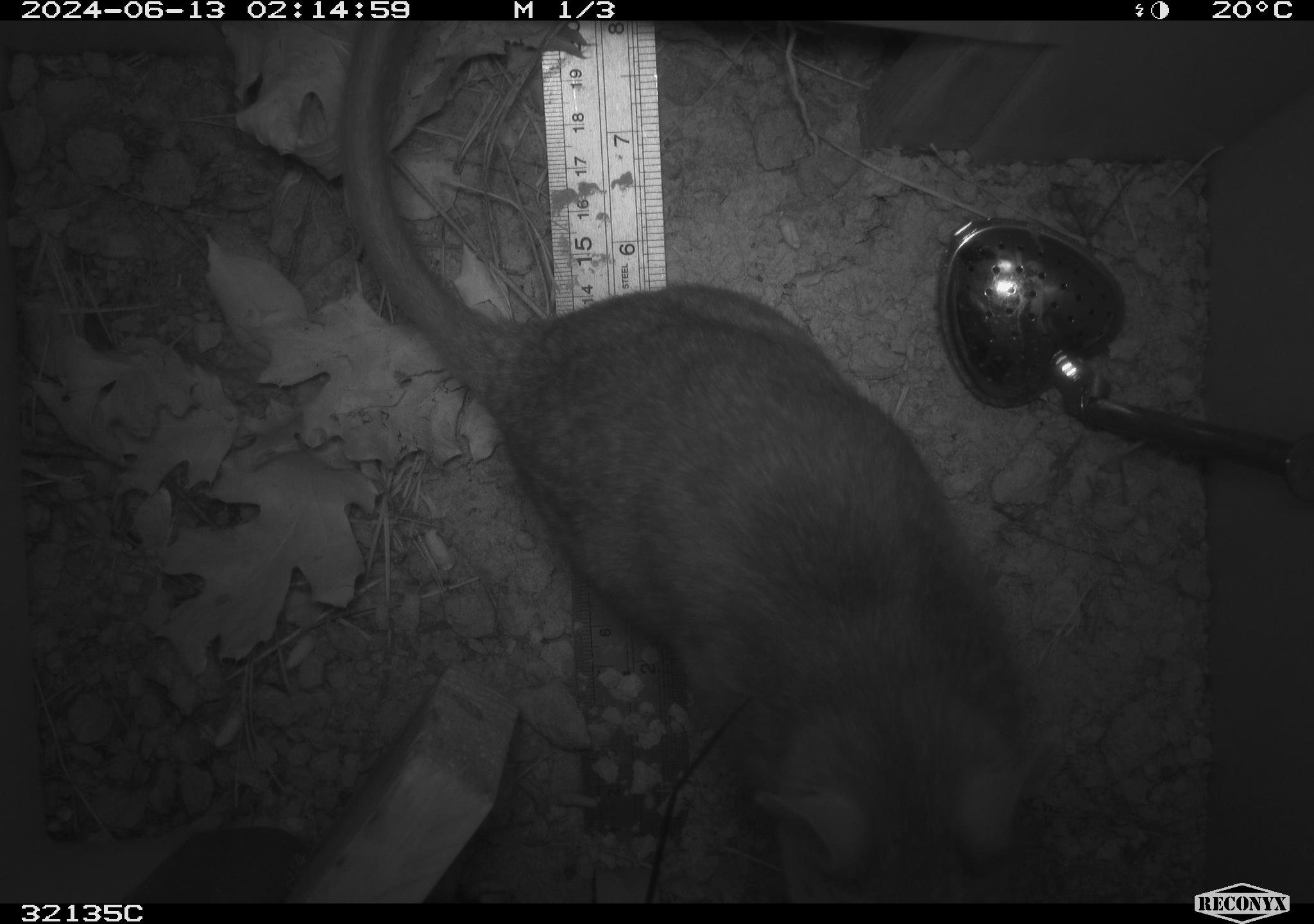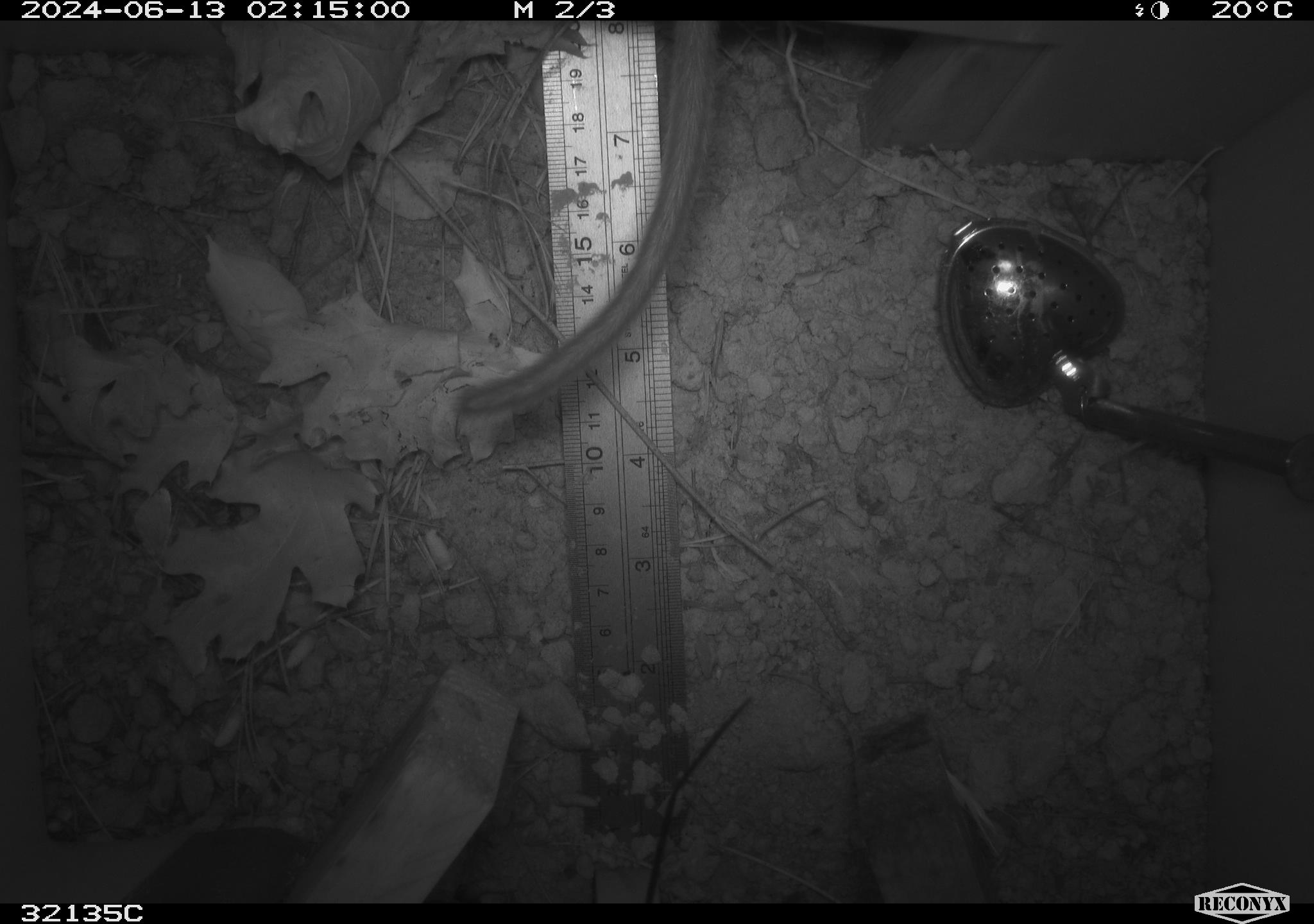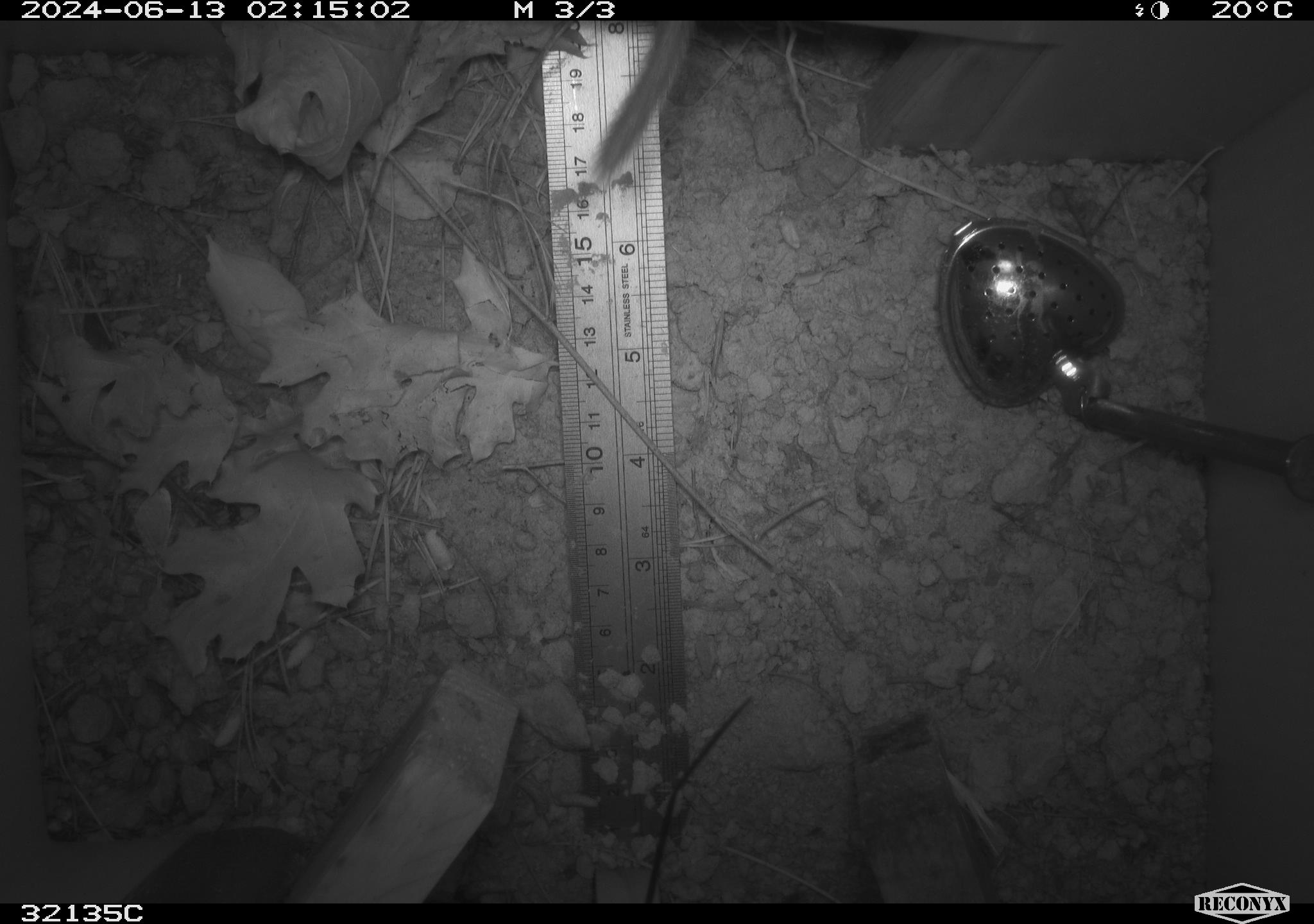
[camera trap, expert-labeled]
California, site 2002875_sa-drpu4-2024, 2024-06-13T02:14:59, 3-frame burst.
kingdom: Animalia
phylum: Chordata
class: Mammalia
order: Rodentia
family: Cricetidae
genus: Neotoma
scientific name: Neotoma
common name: pack rat or woodrat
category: neotoma species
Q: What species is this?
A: Neotoma species (pack rat or woodrat) (Neotoma).